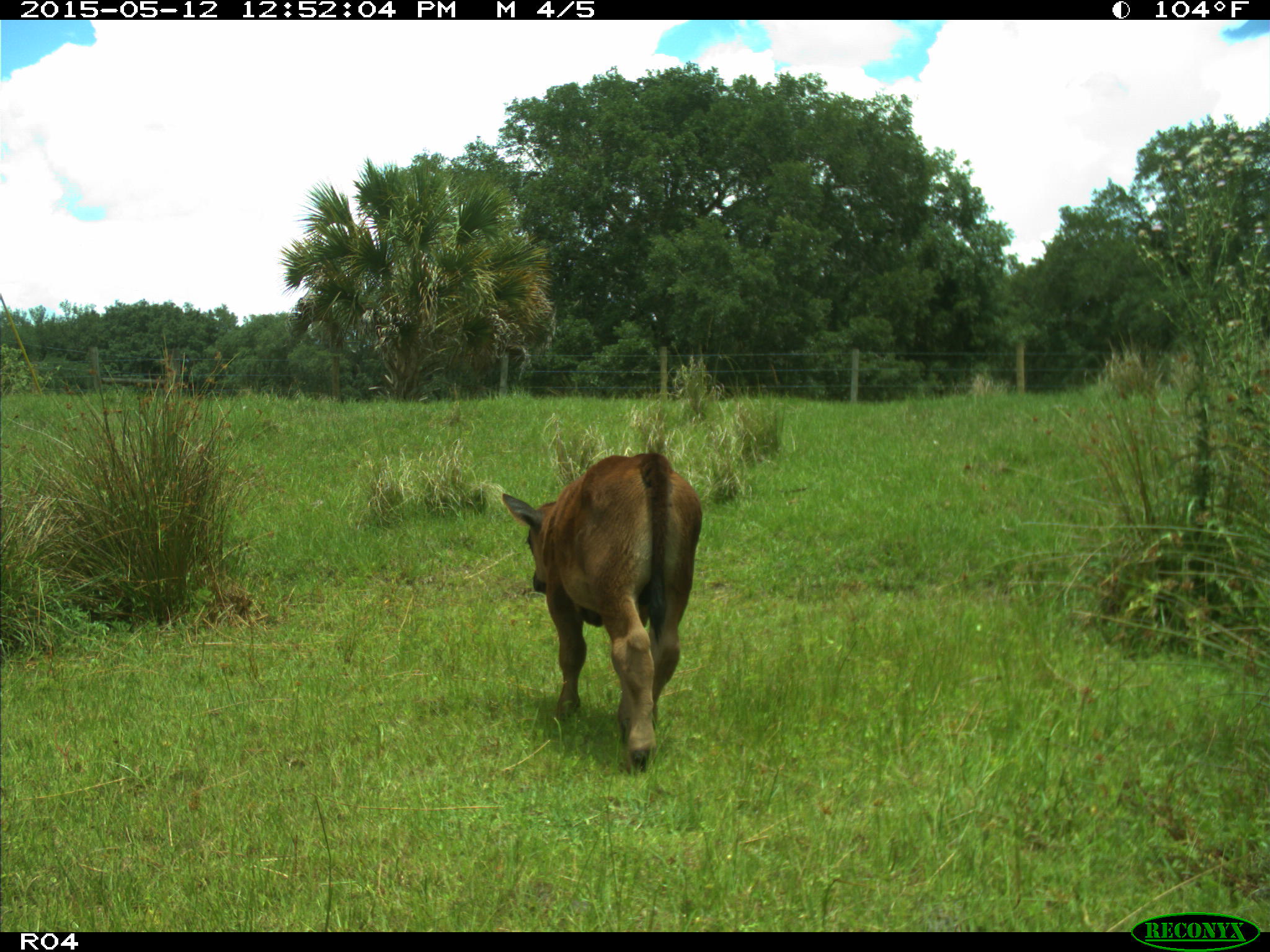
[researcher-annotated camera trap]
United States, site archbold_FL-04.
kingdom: Animalia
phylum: Chordata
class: Mammalia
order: Artiodactyla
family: Bovidae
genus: Bos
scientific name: Bos taurus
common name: domestic cow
Bos taurus (domestic cow).